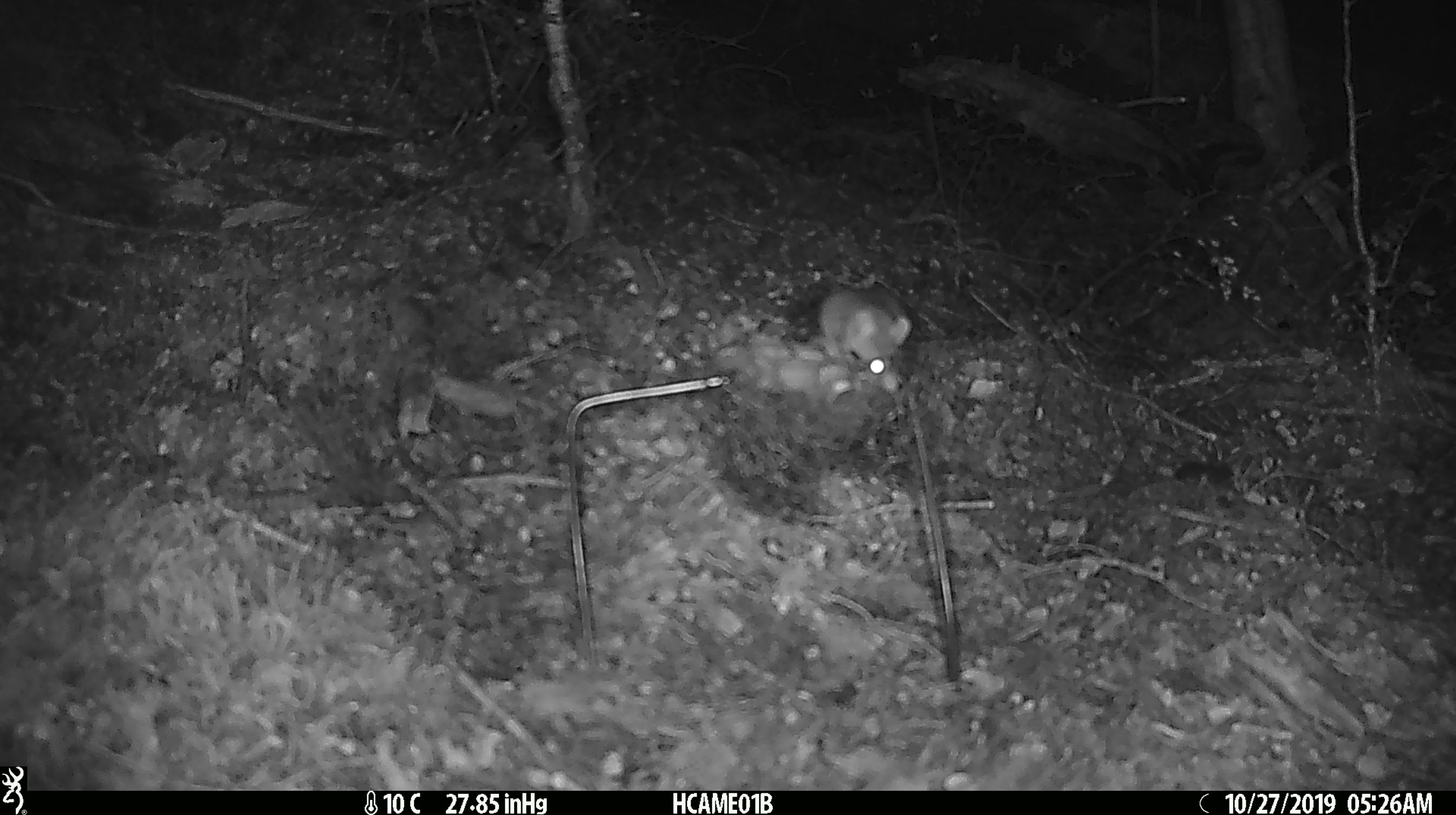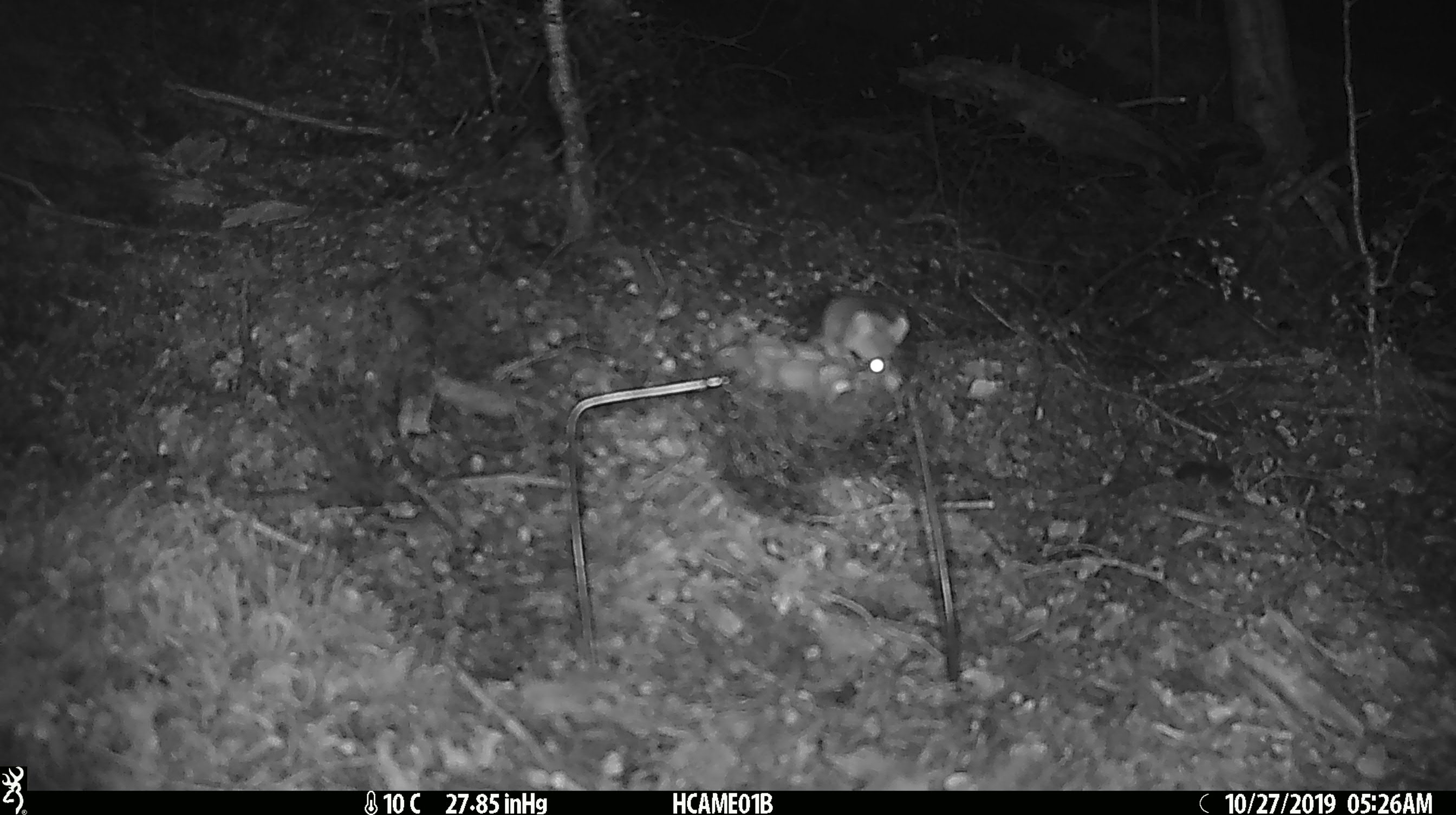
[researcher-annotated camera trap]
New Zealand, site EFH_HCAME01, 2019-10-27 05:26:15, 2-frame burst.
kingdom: Animalia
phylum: Chordata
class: Mammalia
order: Rodentia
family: Muridae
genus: Mus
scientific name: Mus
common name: mouse